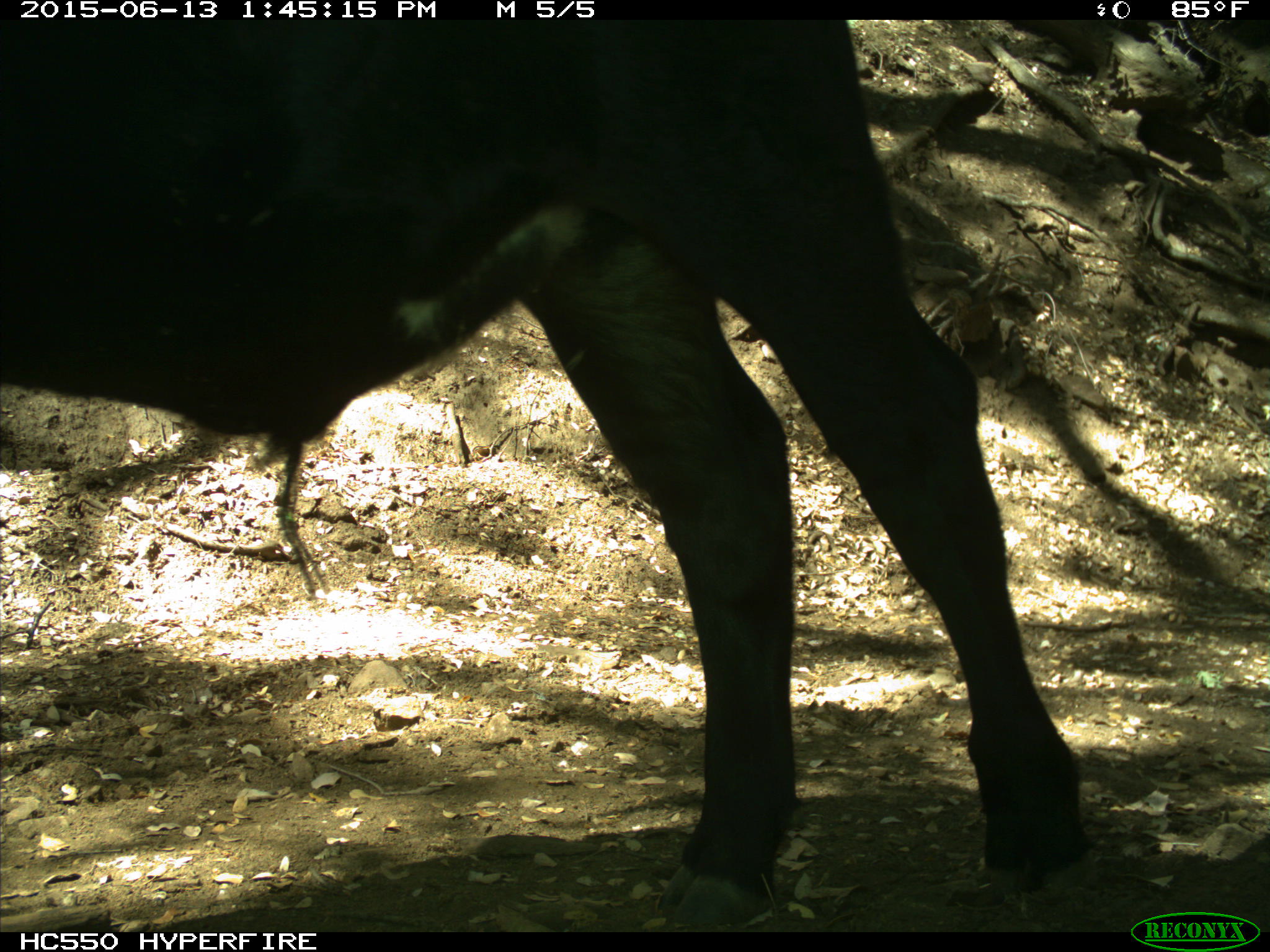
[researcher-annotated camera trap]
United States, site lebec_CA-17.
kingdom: Animalia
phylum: Chordata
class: Mammalia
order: Artiodactyla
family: Bovidae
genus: Bos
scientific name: Bos taurus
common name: domestic cow